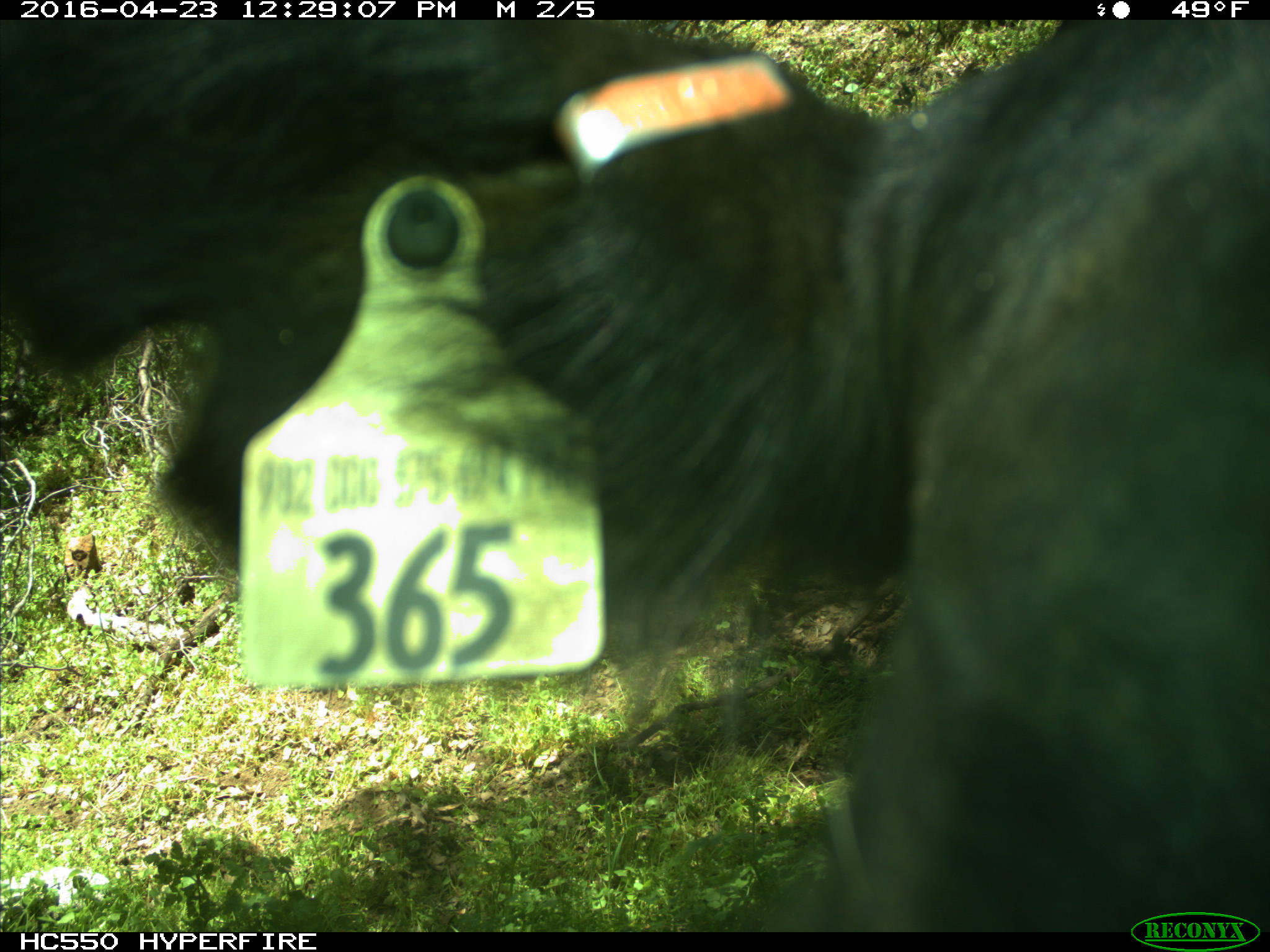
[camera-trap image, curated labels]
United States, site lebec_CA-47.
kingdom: Animalia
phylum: Chordata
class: Mammalia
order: Artiodactyla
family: Bovidae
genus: Bos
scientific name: Bos taurus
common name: domestic cow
Bos taurus (domestic cow).